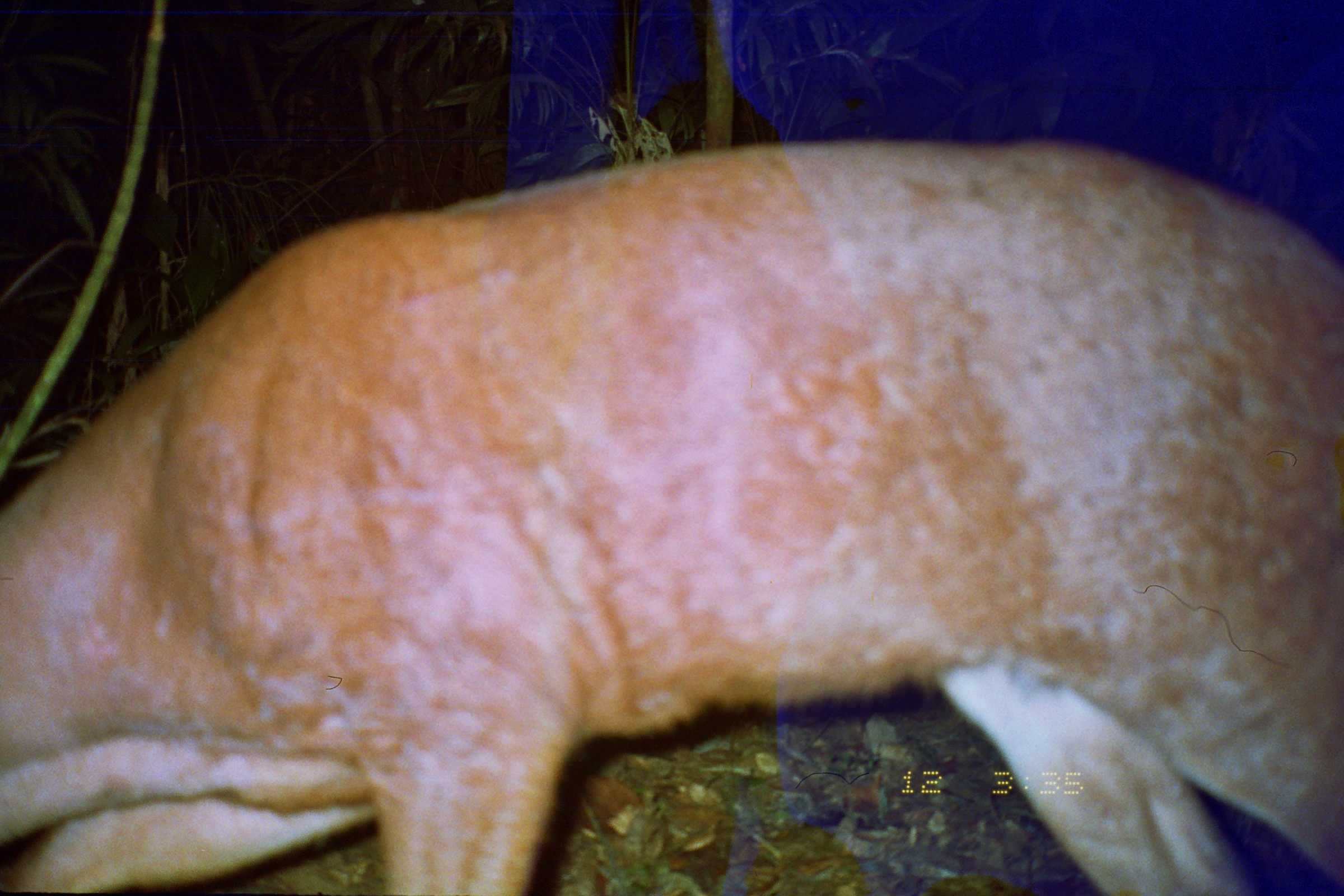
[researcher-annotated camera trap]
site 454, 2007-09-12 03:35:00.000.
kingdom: Animalia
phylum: Chordata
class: Mammalia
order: Artiodactyla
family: Cervidae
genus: Mazama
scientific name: Mazama americana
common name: red brocket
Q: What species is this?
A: Mazama americana (red brocket).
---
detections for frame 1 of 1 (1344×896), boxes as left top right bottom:
mazama americana: 0 141 1344 893